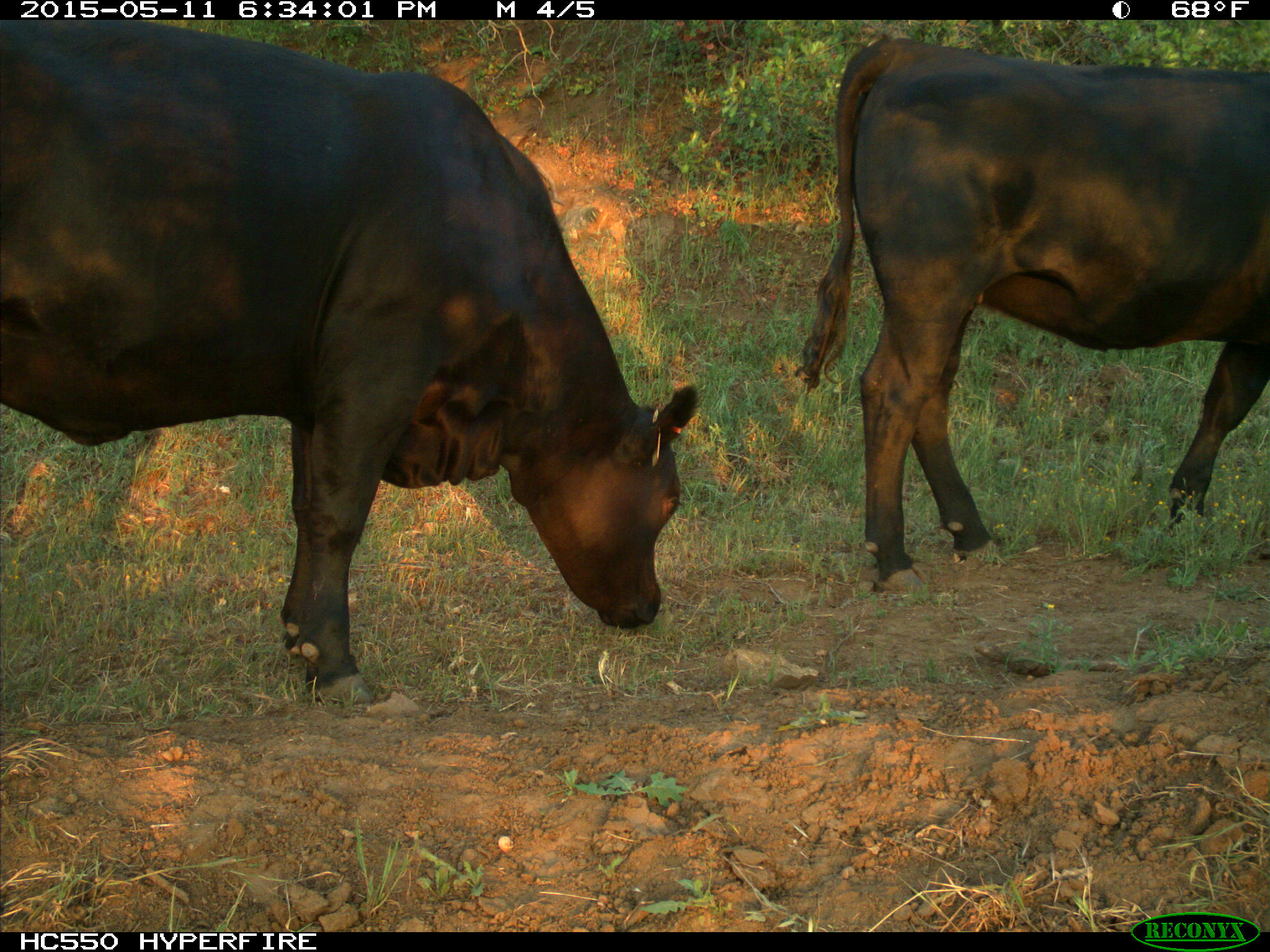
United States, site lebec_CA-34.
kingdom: Animalia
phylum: Chordata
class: Mammalia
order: Artiodactyla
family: Bovidae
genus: Bos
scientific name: Bos taurus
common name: domestic cow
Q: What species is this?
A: Bos taurus (domestic cow).